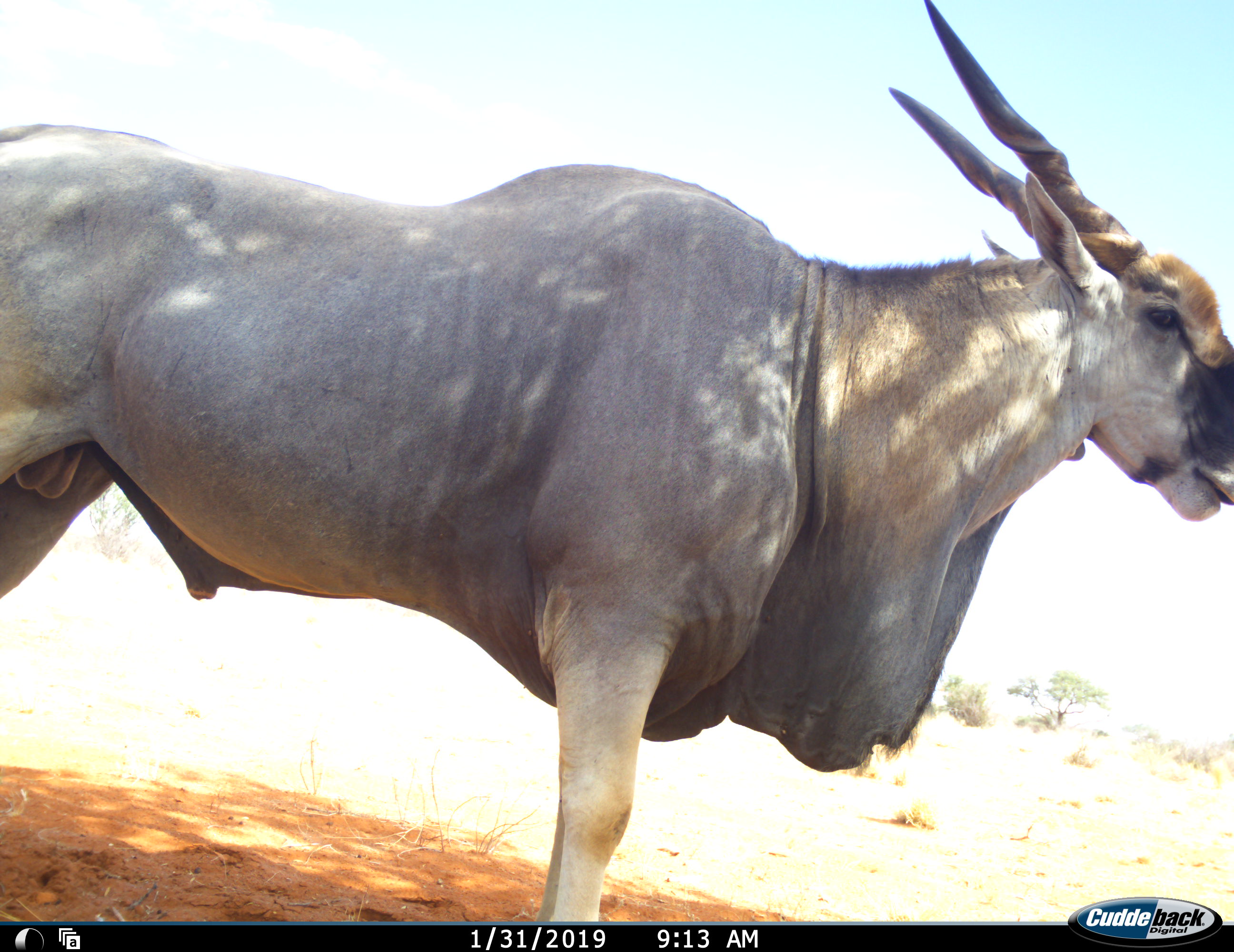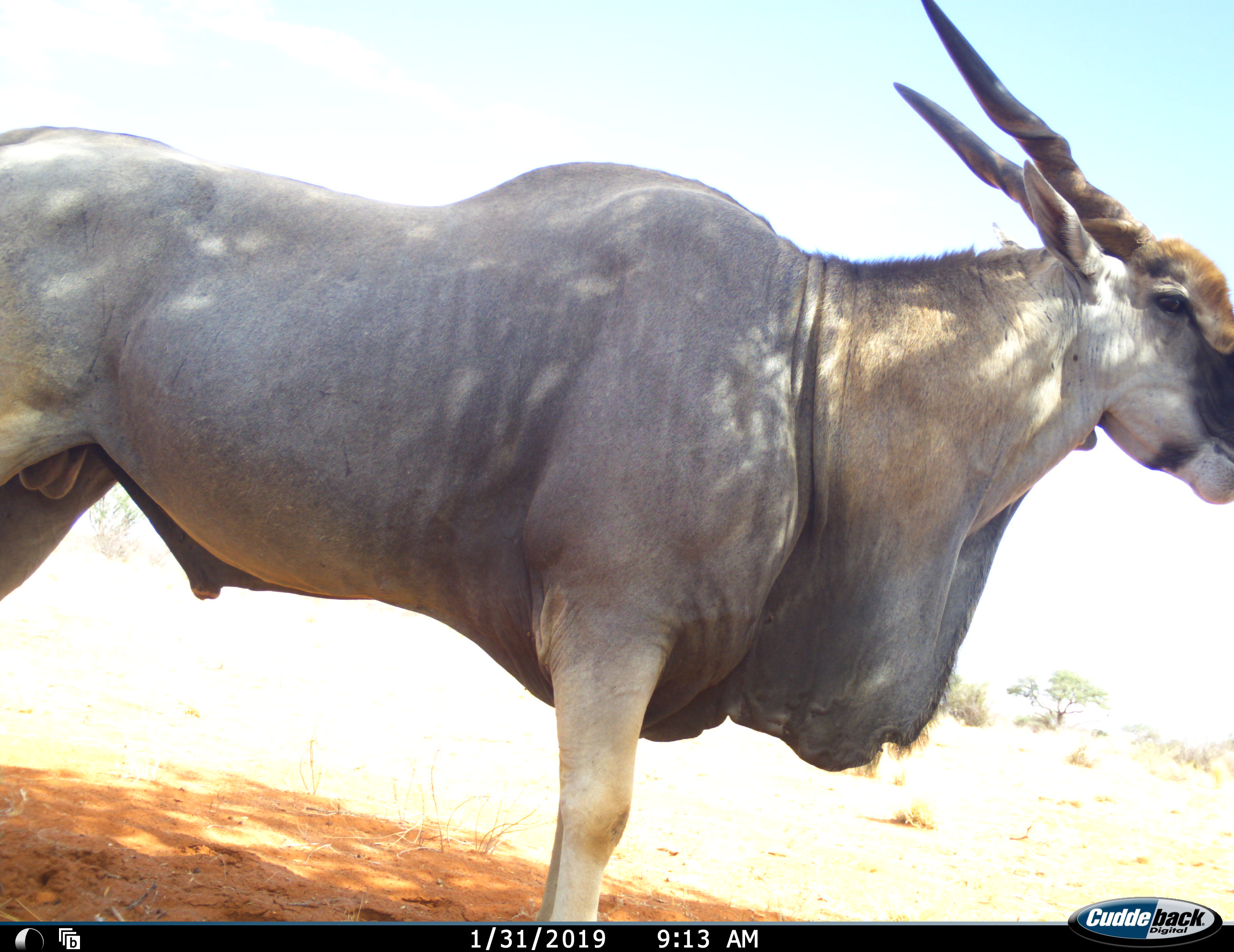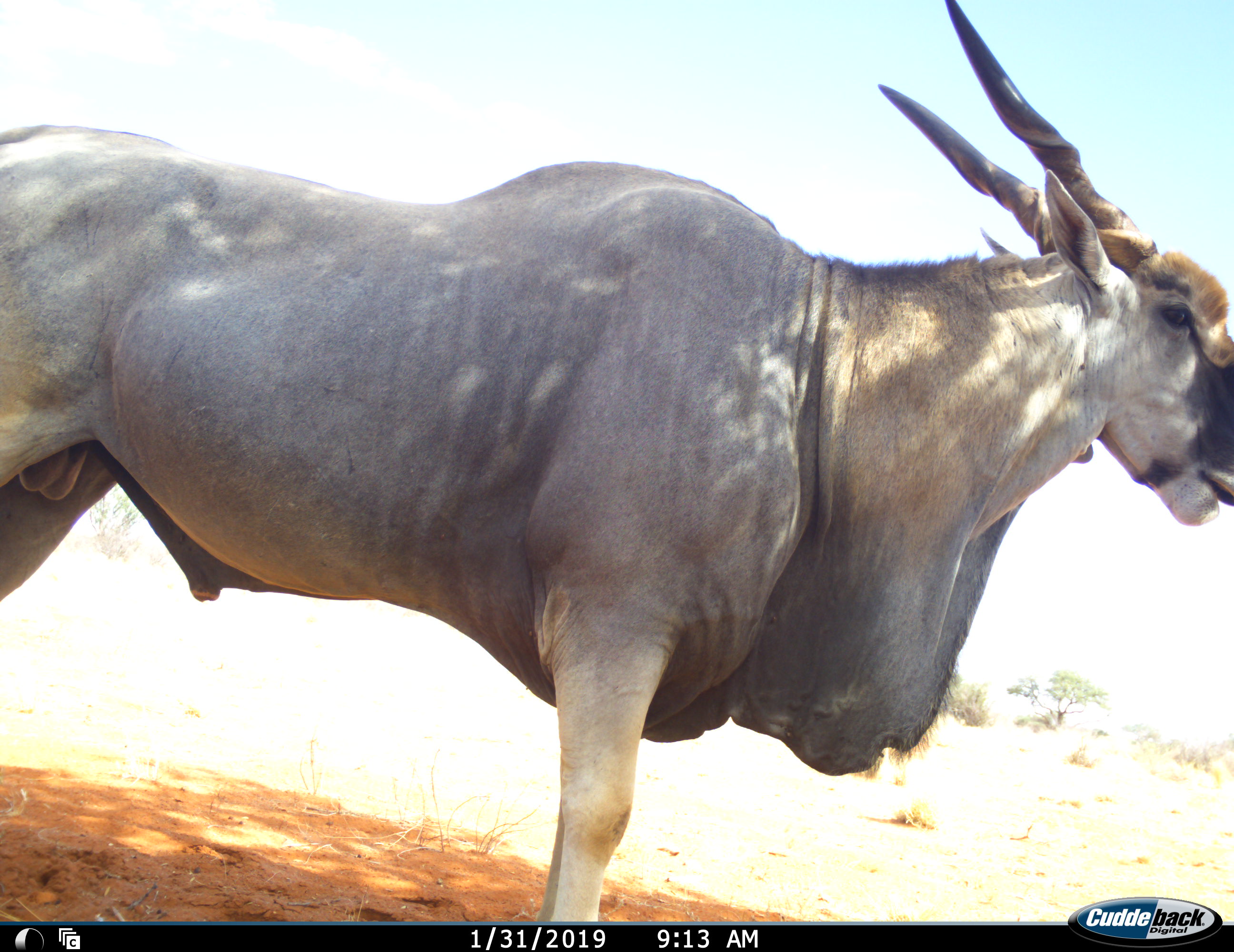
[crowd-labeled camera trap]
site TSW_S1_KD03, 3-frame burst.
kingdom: Animalia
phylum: Chordata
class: Mammalia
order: Artiodactyla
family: Bovidae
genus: Tragelaphus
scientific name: Tragelaphus oryx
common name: eland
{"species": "eland (Tragelaphus oryx)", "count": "1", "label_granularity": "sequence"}